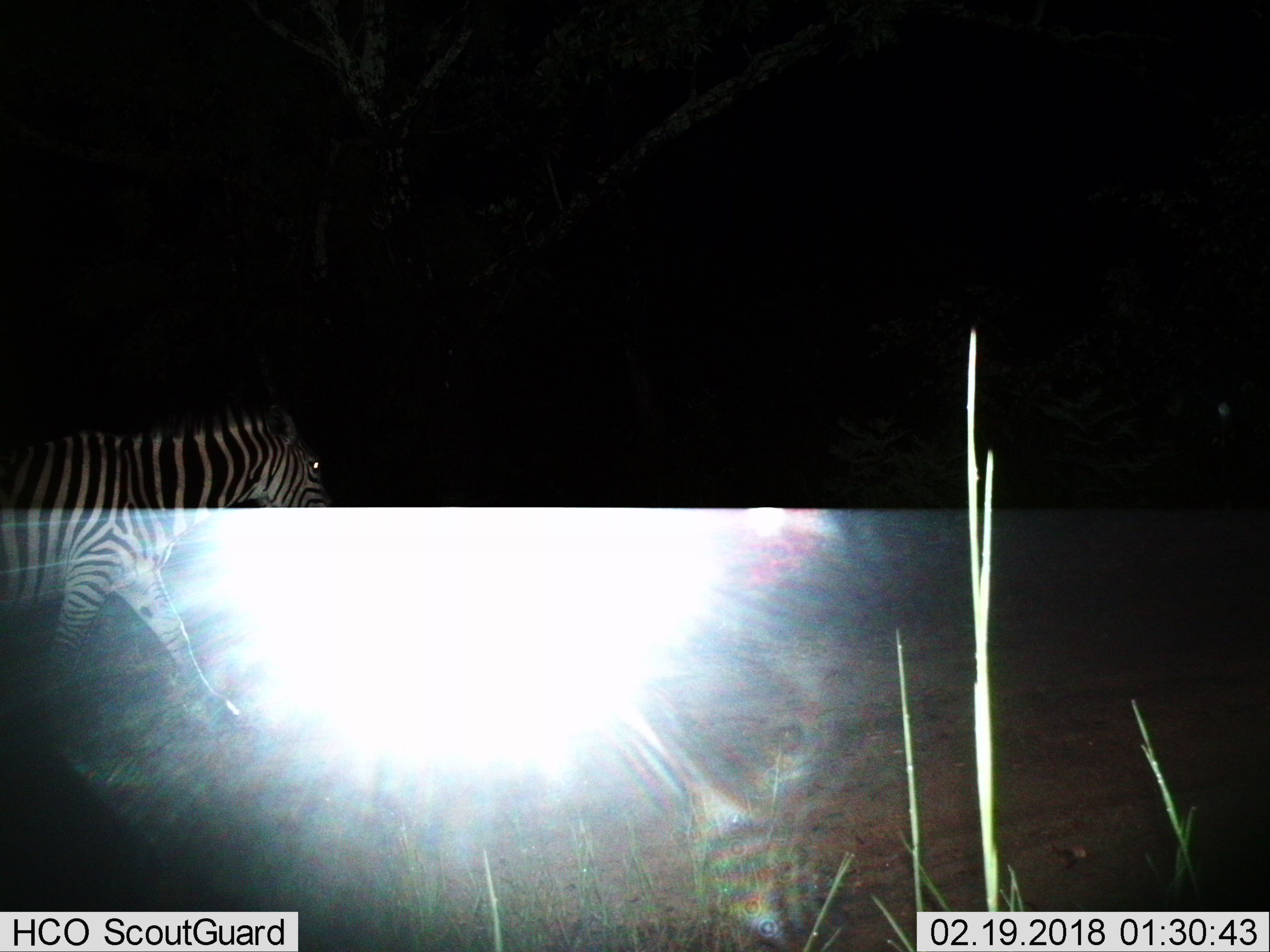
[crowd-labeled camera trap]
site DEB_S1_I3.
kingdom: Animalia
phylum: Chordata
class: Mammalia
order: Perissodactyla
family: Equidae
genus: Equus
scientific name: Equus quagga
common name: plains zebra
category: zebraplains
Zebraplains (plains zebra) (Equus quagga), count 1. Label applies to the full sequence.